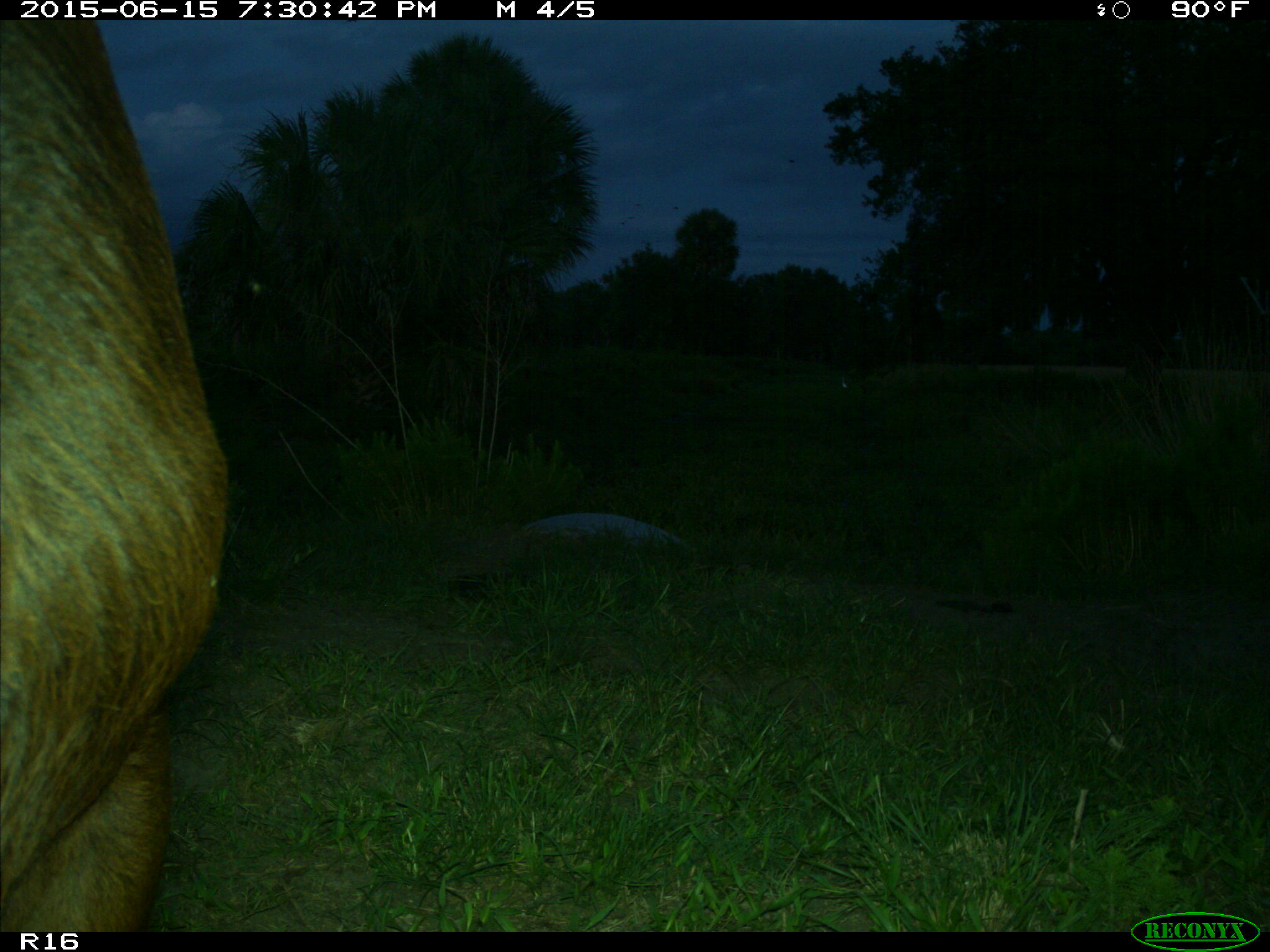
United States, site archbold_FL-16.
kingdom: Animalia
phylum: Chordata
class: Mammalia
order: Artiodactyla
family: Bovidae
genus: Bos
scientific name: Bos taurus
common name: domestic cow